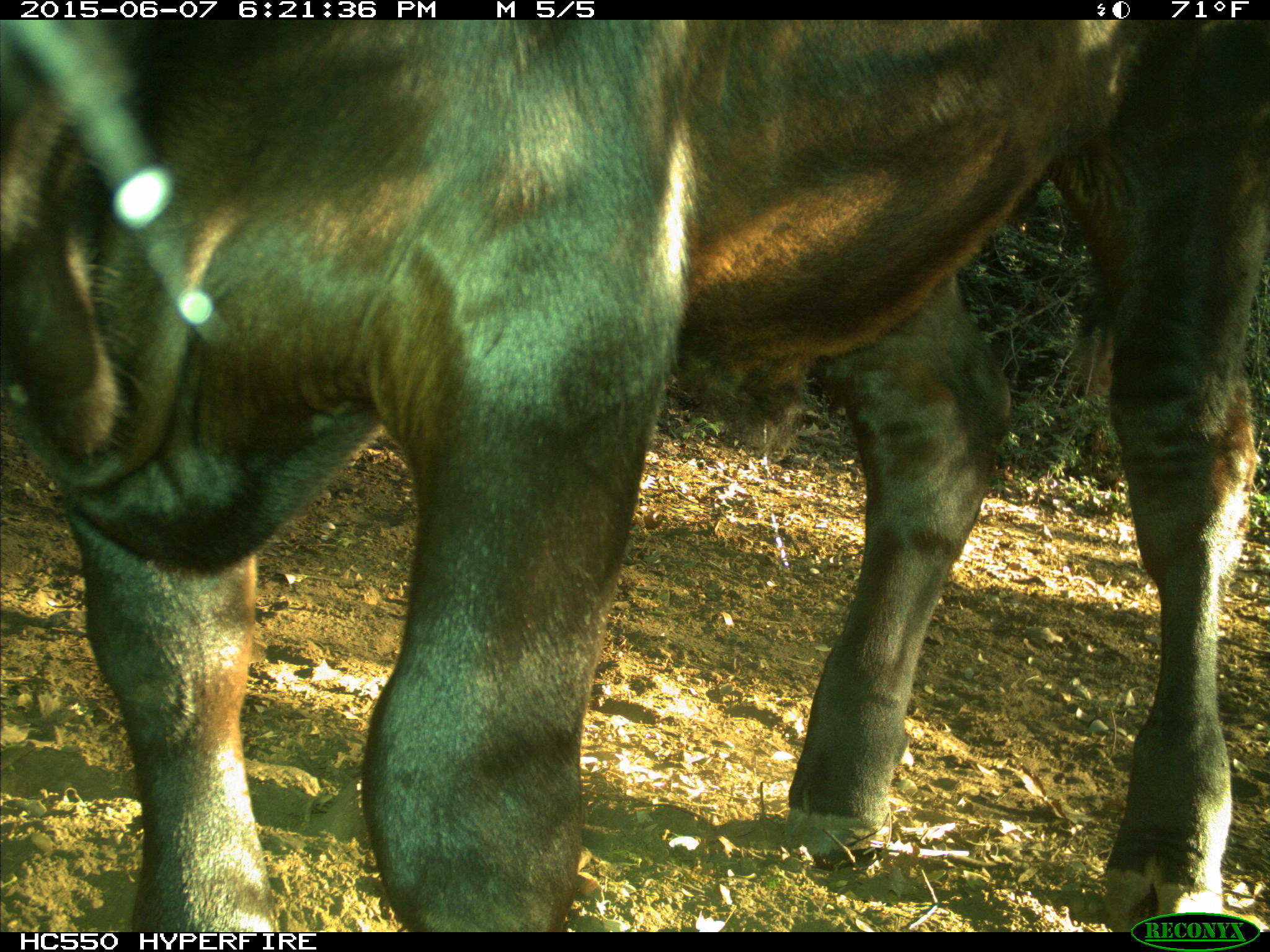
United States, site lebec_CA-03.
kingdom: Animalia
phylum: Chordata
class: Mammalia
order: Artiodactyla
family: Bovidae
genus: Bos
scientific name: Bos taurus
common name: domestic cow